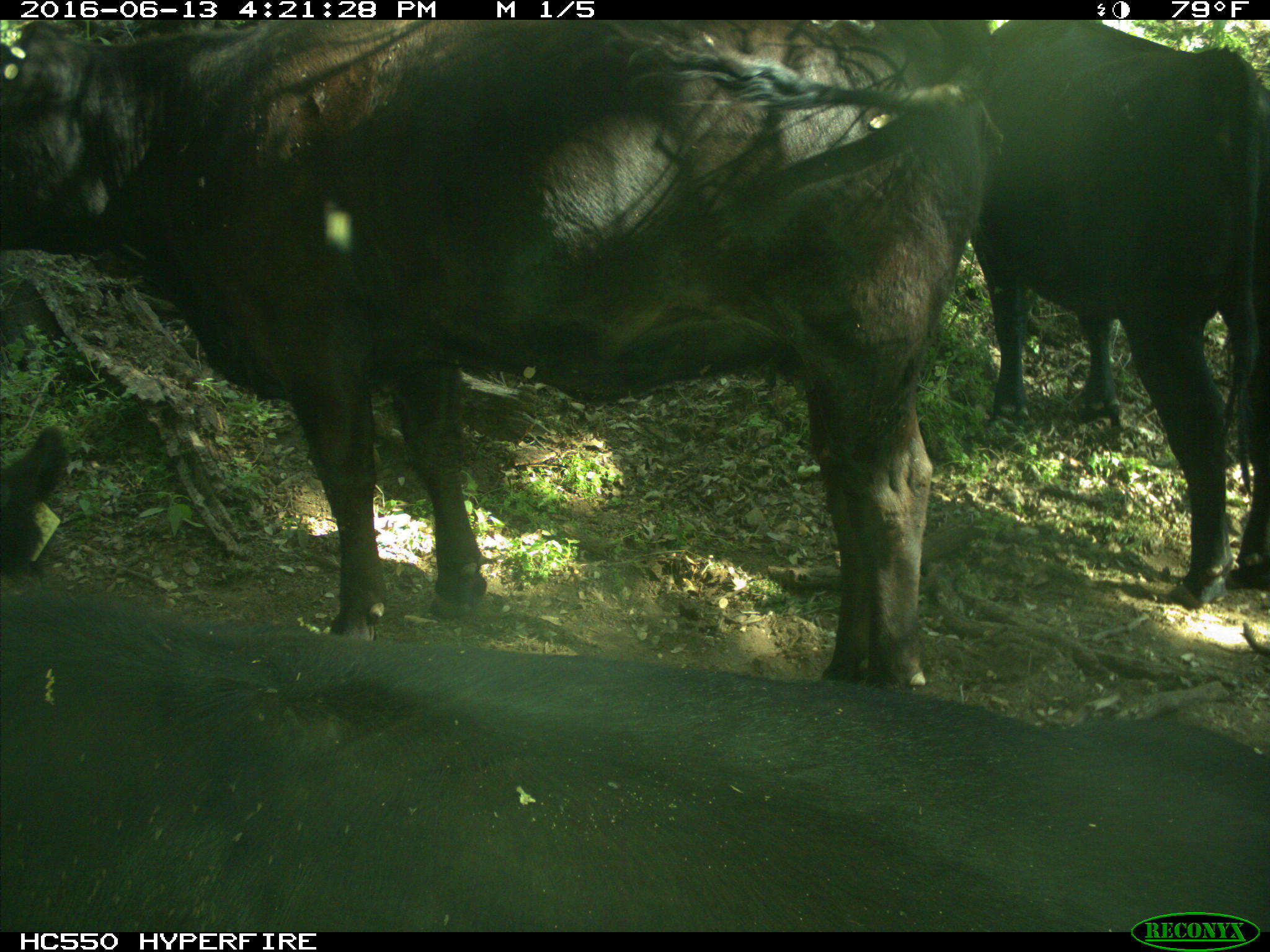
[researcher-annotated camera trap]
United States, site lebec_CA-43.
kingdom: Animalia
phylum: Chordata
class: Mammalia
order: Artiodactyla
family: Bovidae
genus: Bos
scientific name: Bos taurus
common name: domestic cow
Bos taurus (domestic cow).